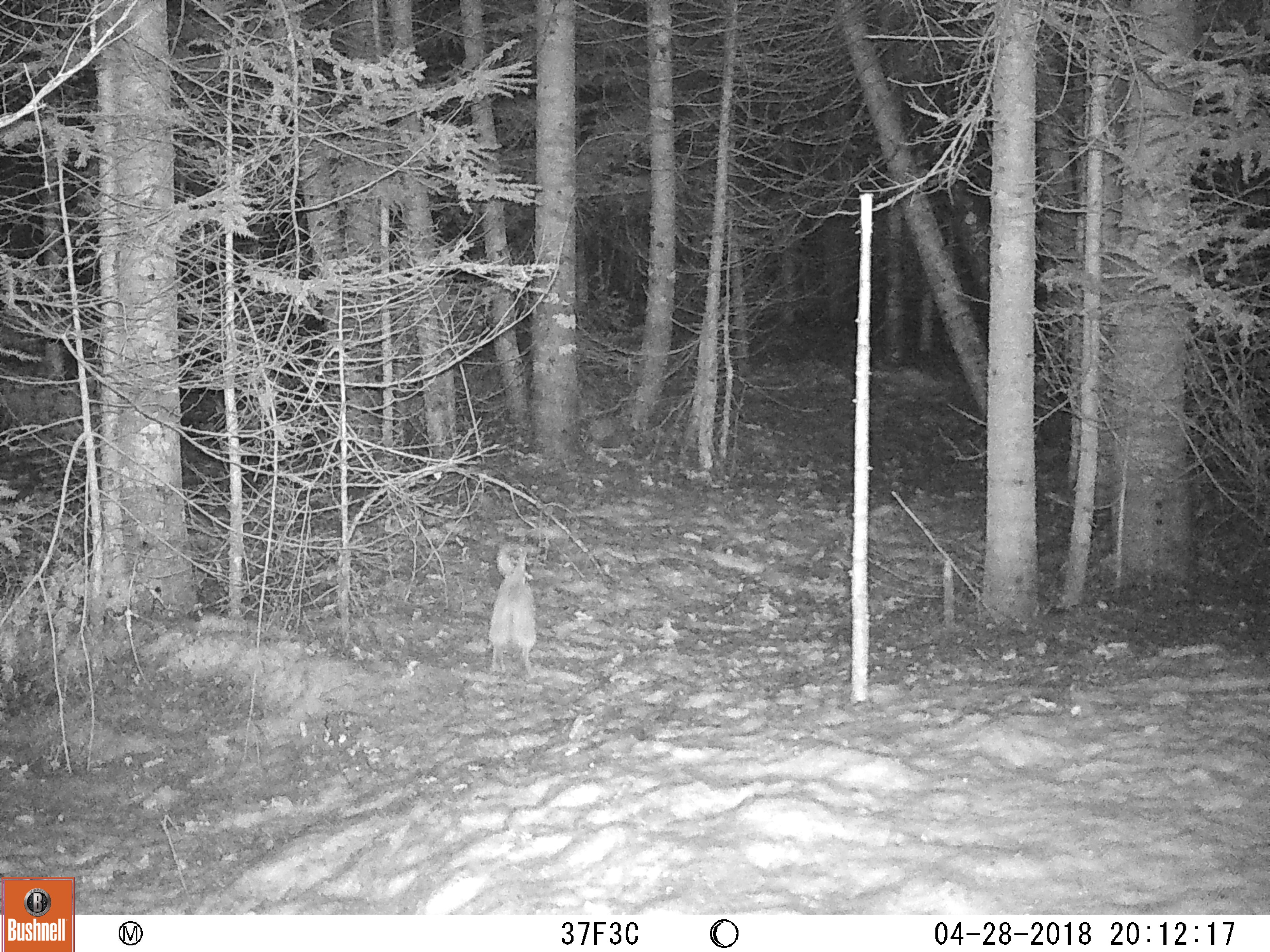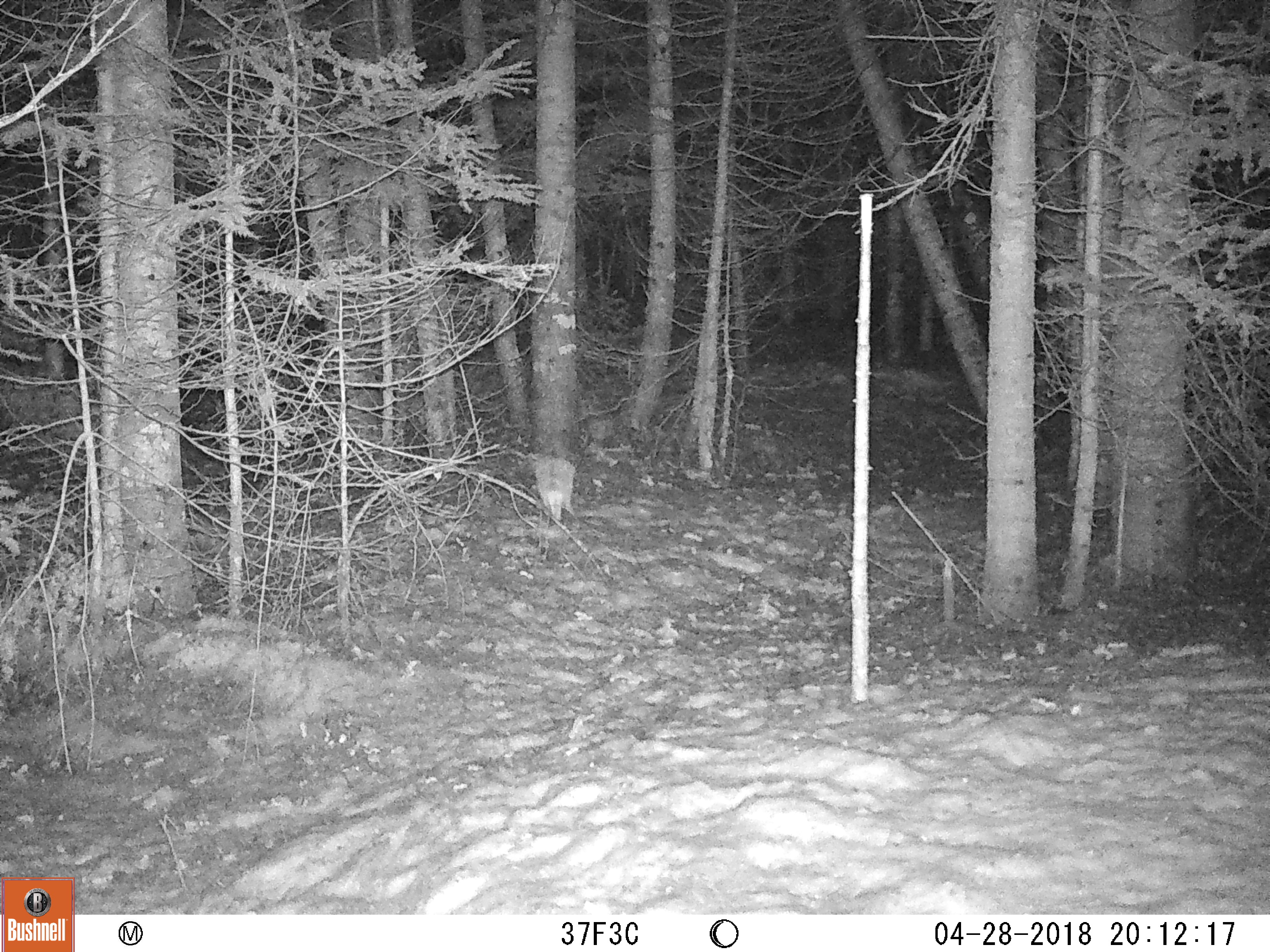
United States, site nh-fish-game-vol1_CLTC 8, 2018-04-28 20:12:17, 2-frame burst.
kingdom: Animalia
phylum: Chordata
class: Mammalia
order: Lagomorpha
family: Leporidae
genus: Lepus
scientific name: Lepus americanus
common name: snowshoe hare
Snowshoe hare (Lepus americanus).